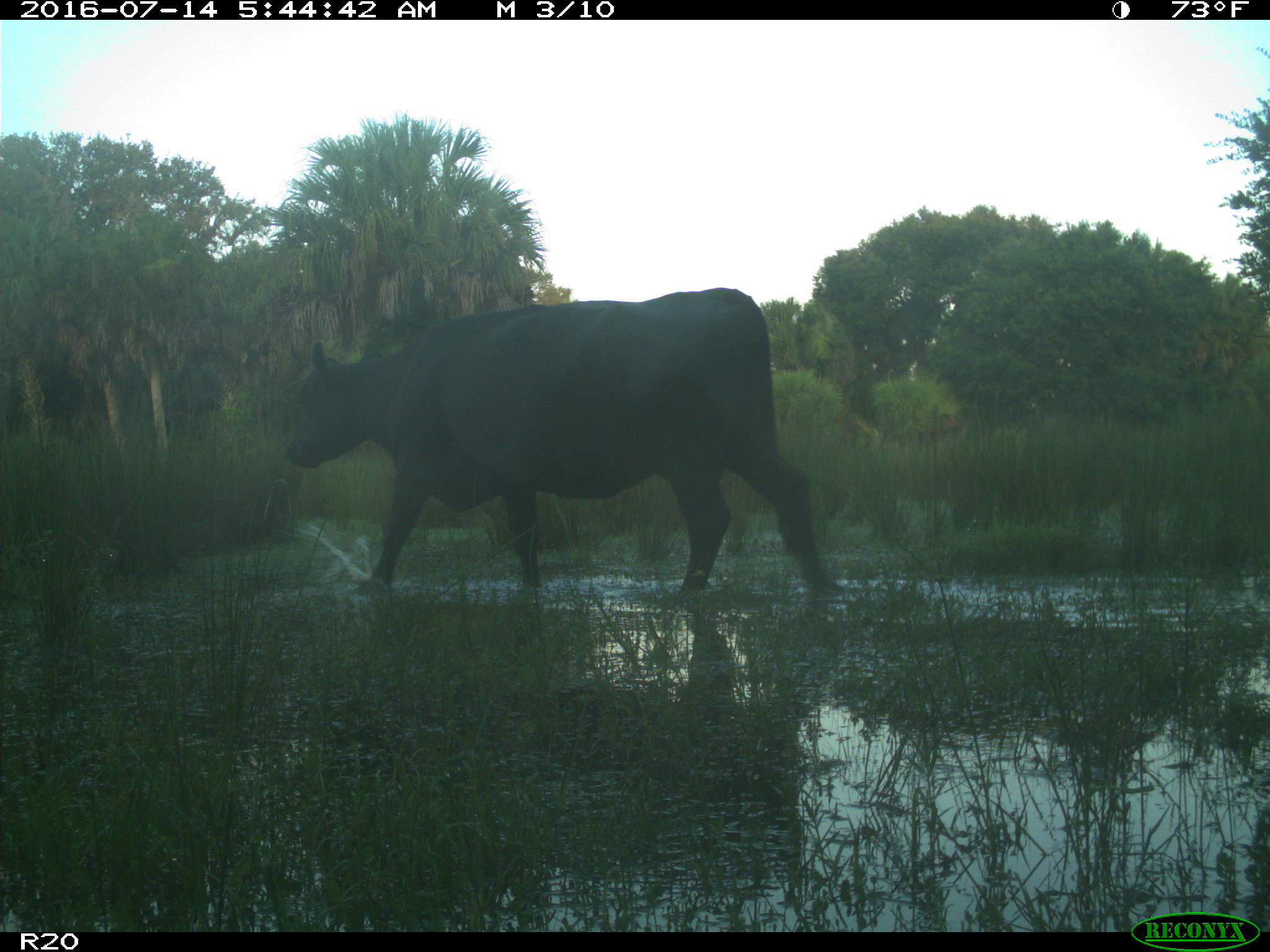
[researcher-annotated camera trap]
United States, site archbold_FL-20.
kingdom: Animalia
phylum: Chordata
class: Mammalia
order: Artiodactyla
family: Bovidae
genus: Bos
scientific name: Bos taurus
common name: domestic cow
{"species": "Bos taurus (domestic cow)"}